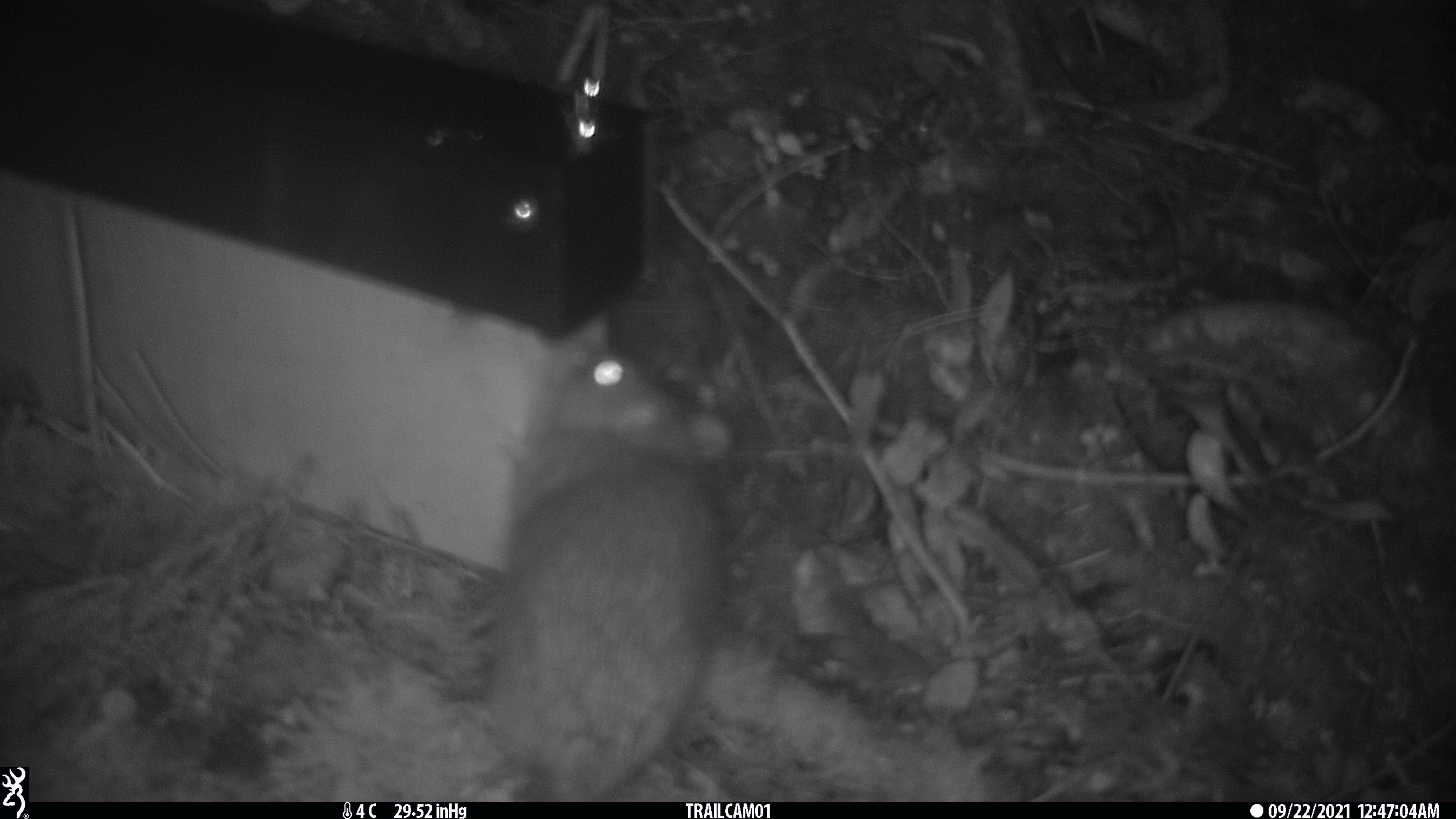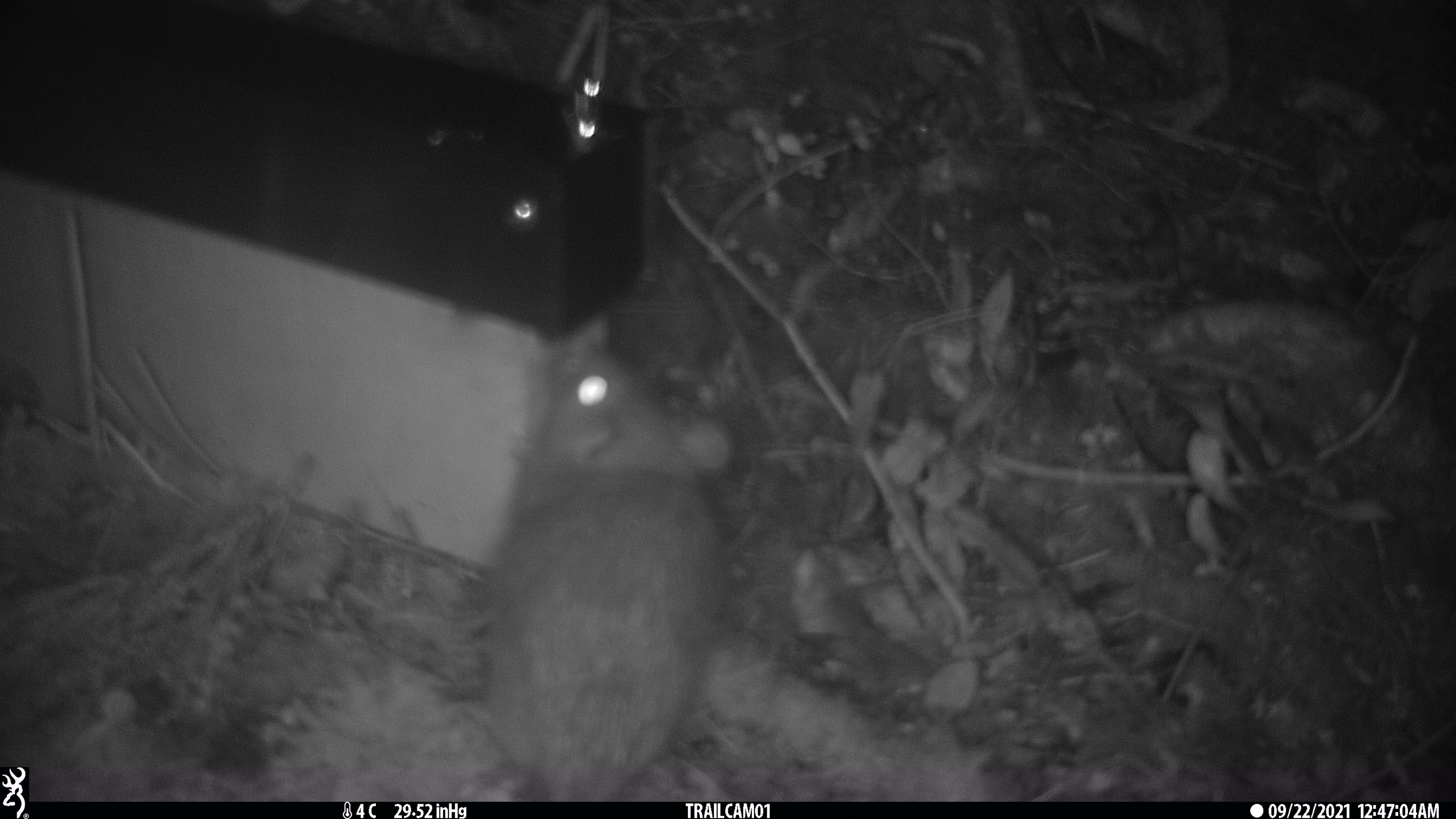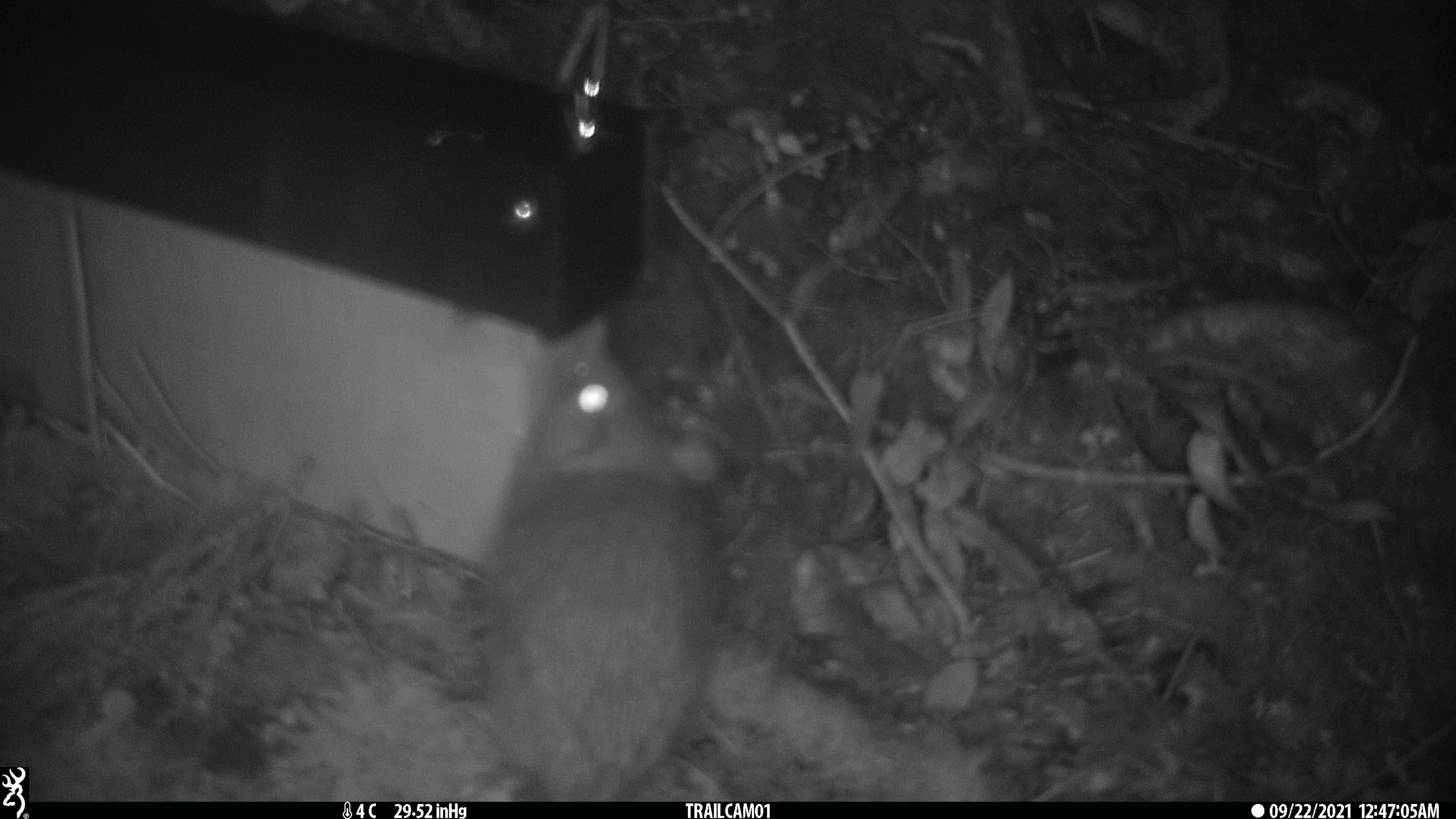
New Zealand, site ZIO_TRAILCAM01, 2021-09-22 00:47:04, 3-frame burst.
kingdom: Animalia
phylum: Chordata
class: Mammalia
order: Rodentia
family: Muridae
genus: Rattus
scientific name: Rattus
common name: rat